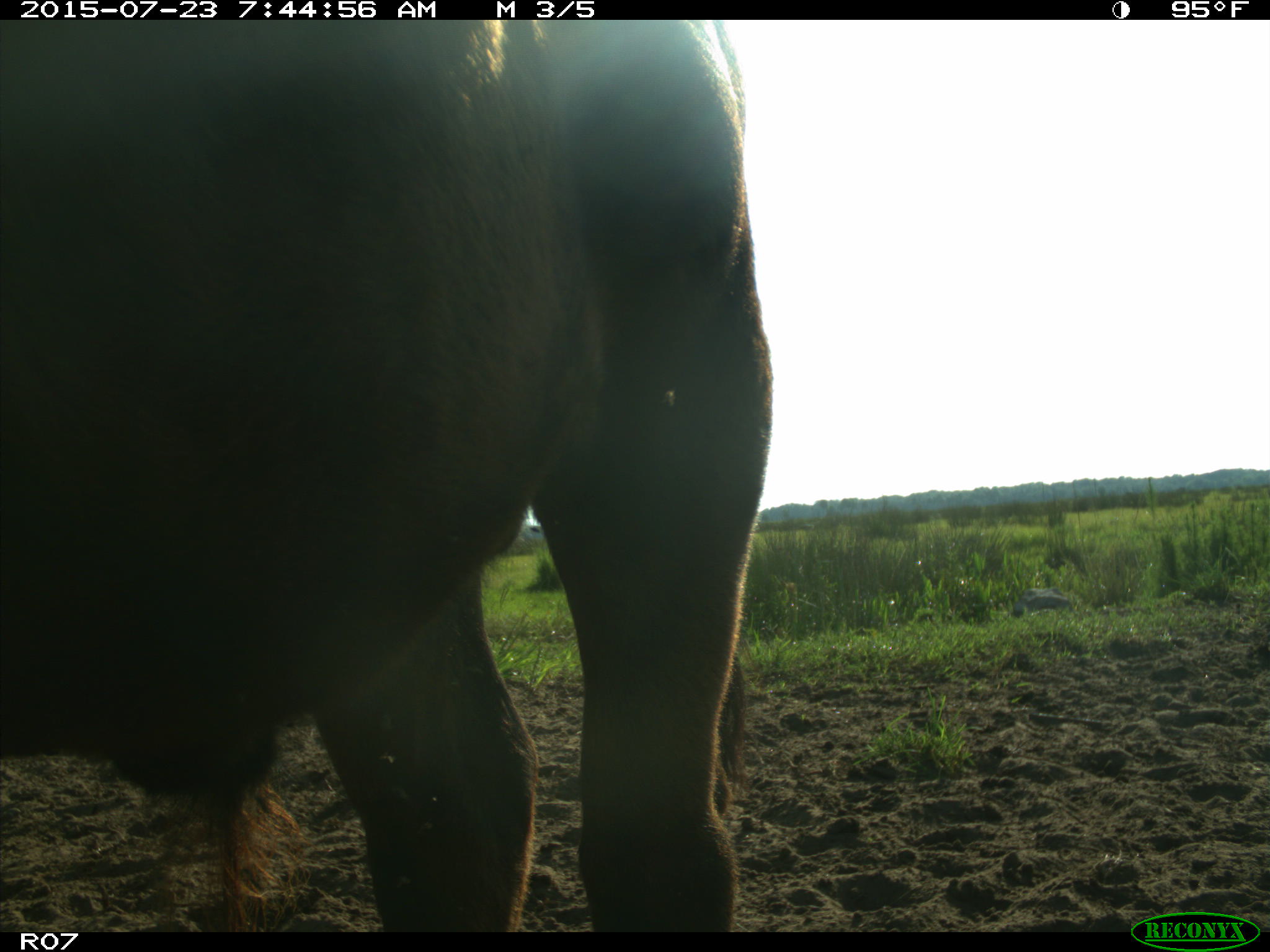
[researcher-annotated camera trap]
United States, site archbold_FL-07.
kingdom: Animalia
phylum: Chordata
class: Mammalia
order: Artiodactyla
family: Bovidae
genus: Bos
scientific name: Bos taurus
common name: domestic cow